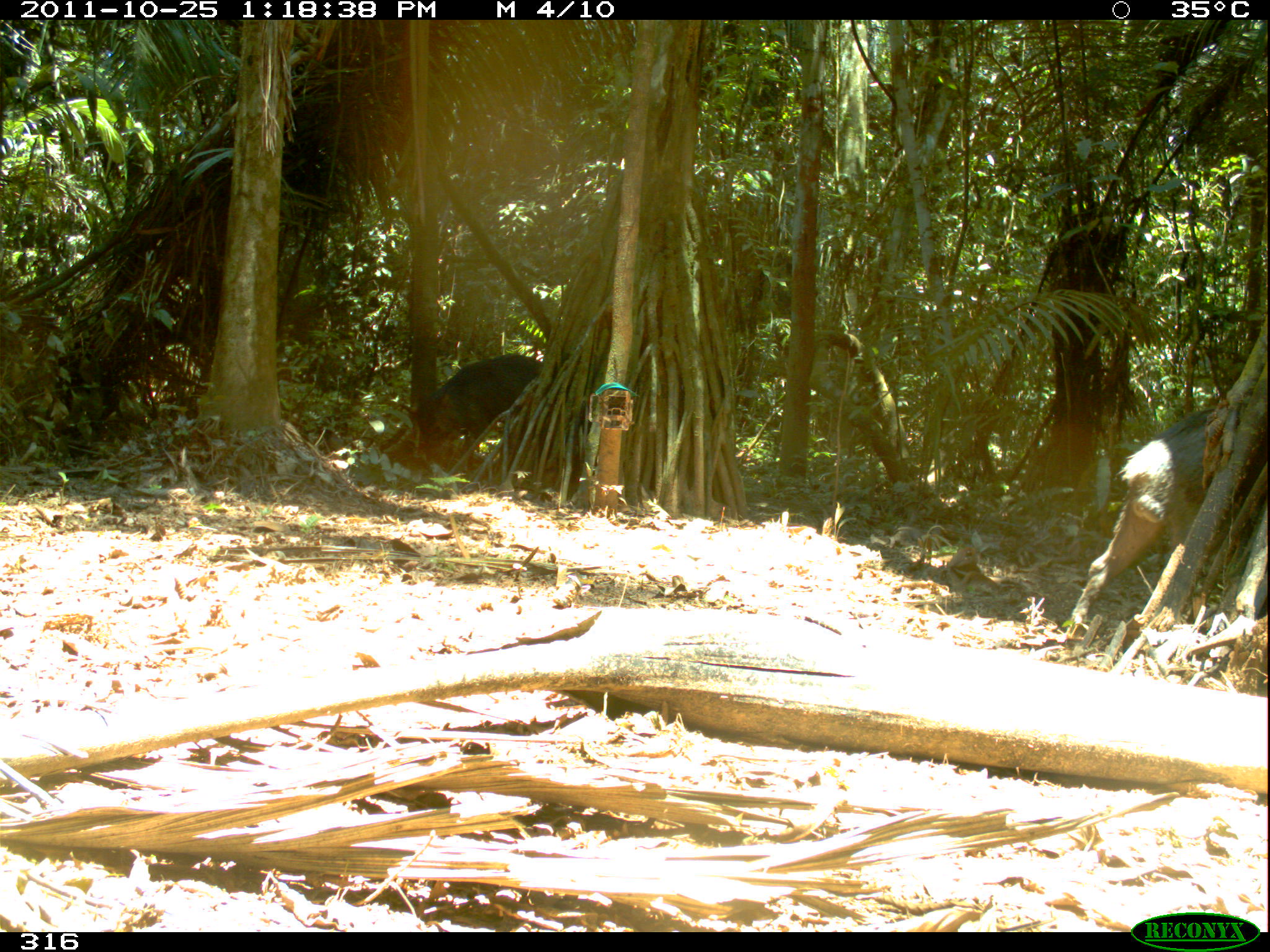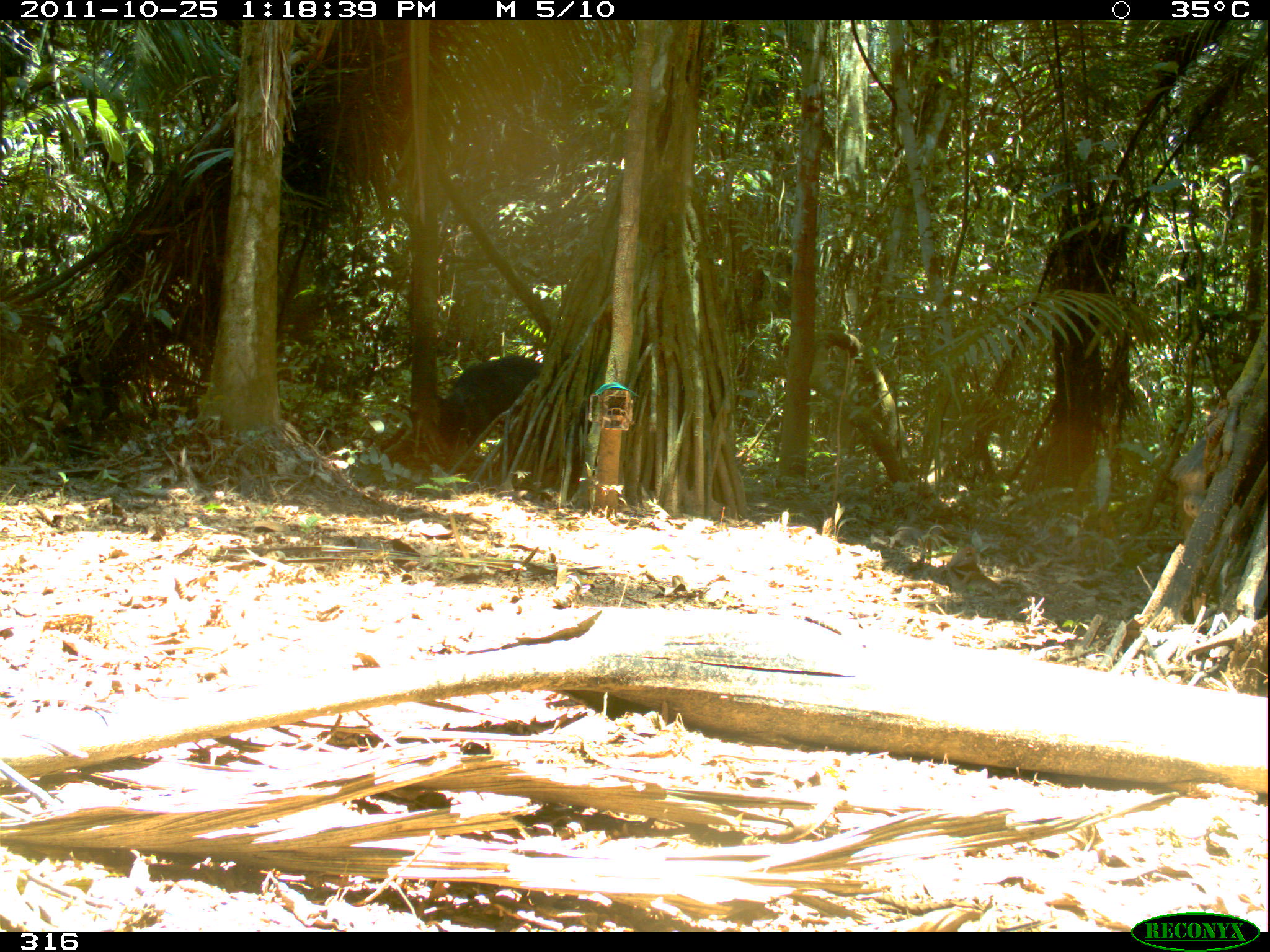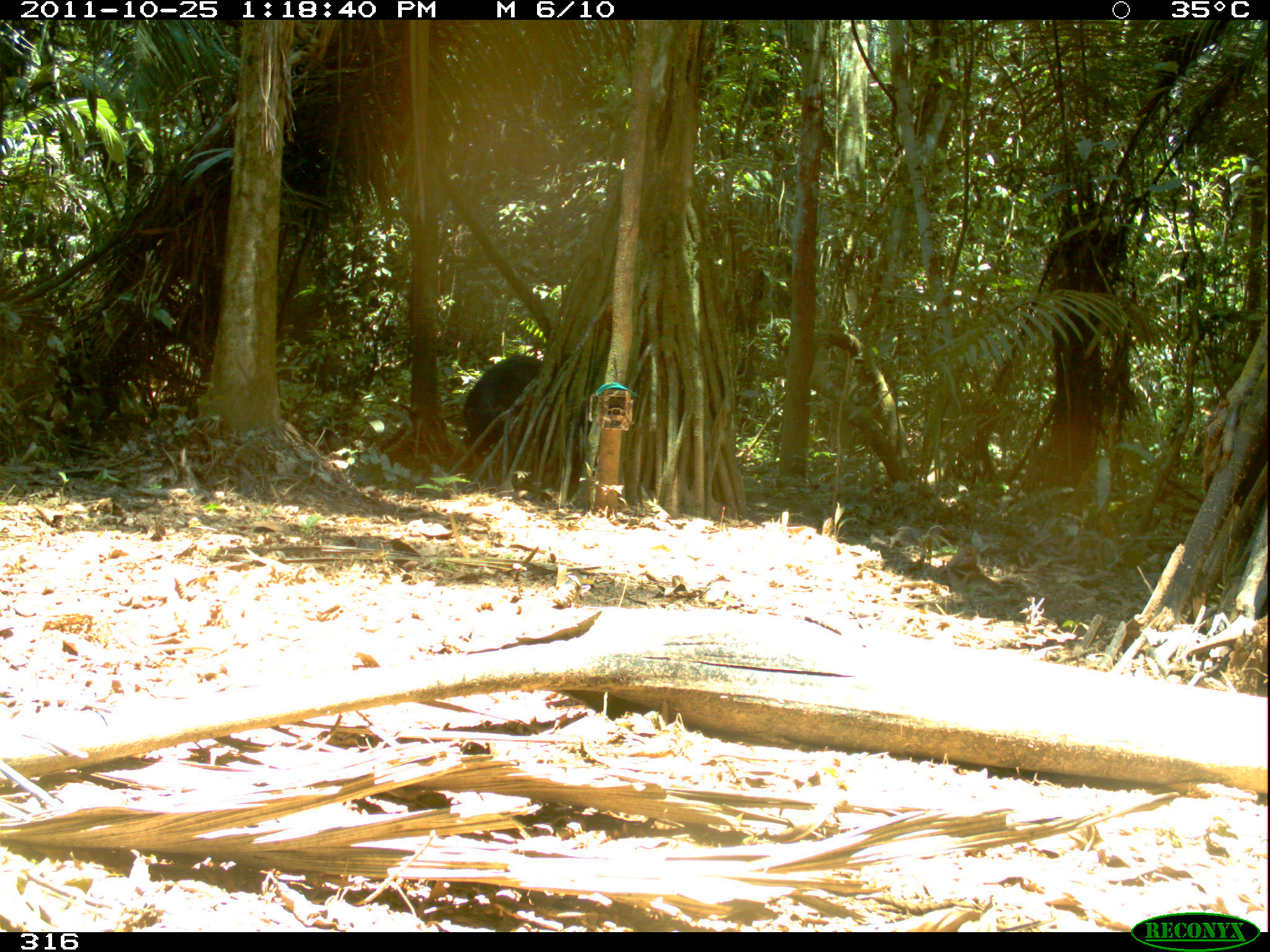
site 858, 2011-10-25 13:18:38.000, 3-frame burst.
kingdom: Animalia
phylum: Chordata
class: Mammalia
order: Artiodactyla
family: Tayassuidae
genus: Tayassu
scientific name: Tayassu pecari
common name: white-lipped peccary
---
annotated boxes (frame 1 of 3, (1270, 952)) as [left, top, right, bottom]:
tayassu pecari: [1068, 405, 1215, 634]; [408, 351, 557, 465]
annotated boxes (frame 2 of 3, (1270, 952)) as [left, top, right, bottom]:
tayassu pecari: [431, 354, 540, 448]; [1162, 433, 1239, 539]